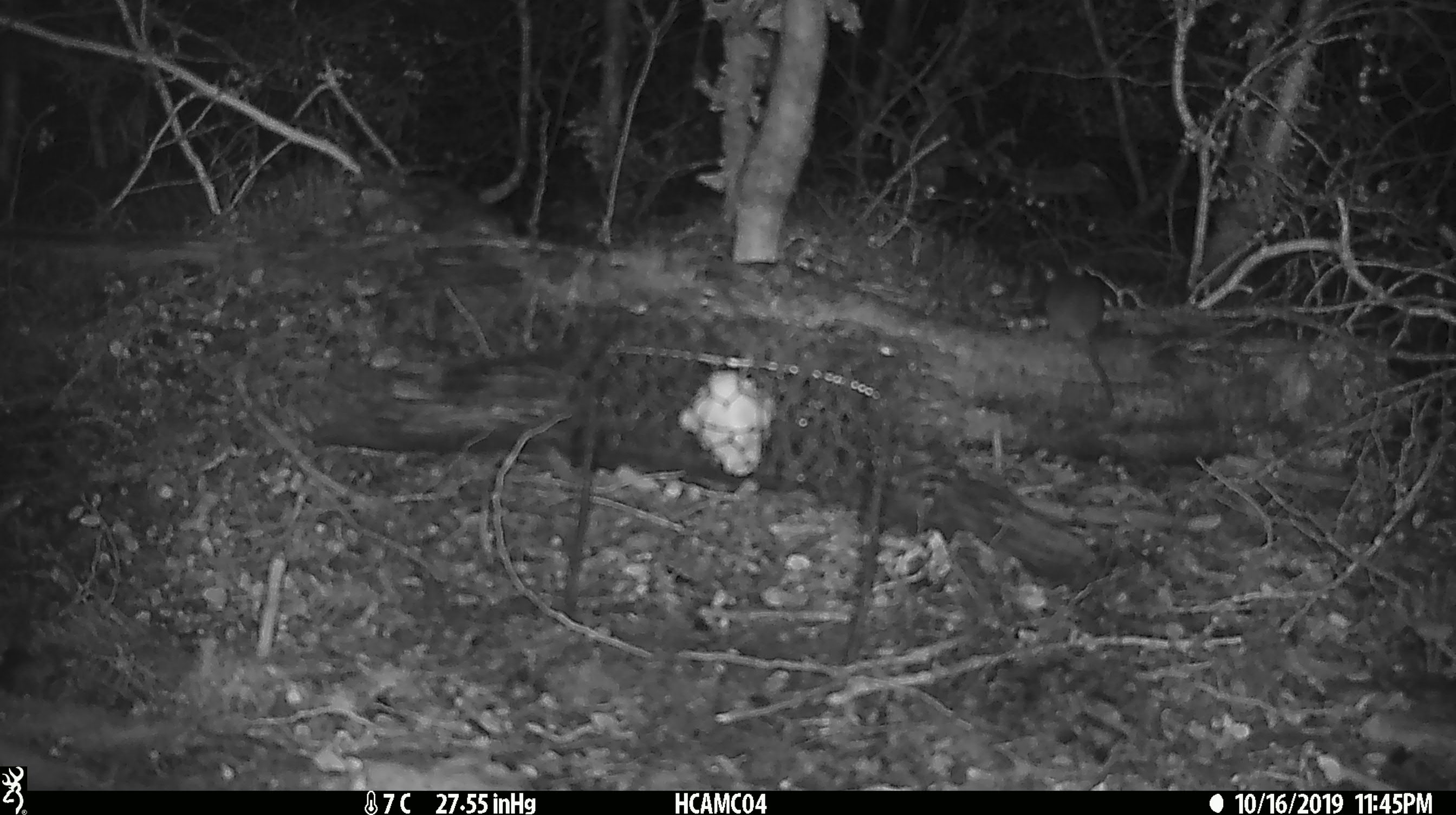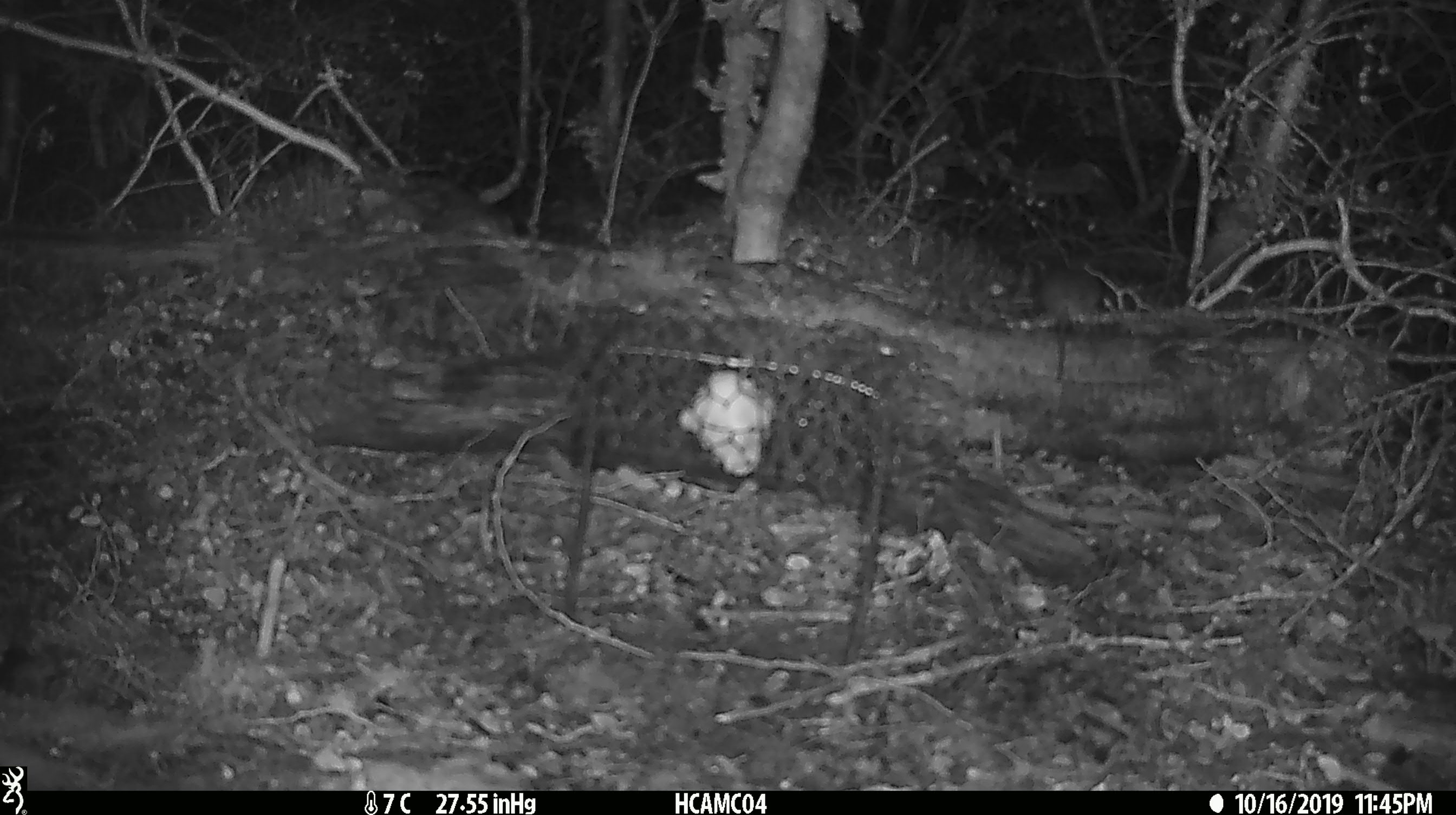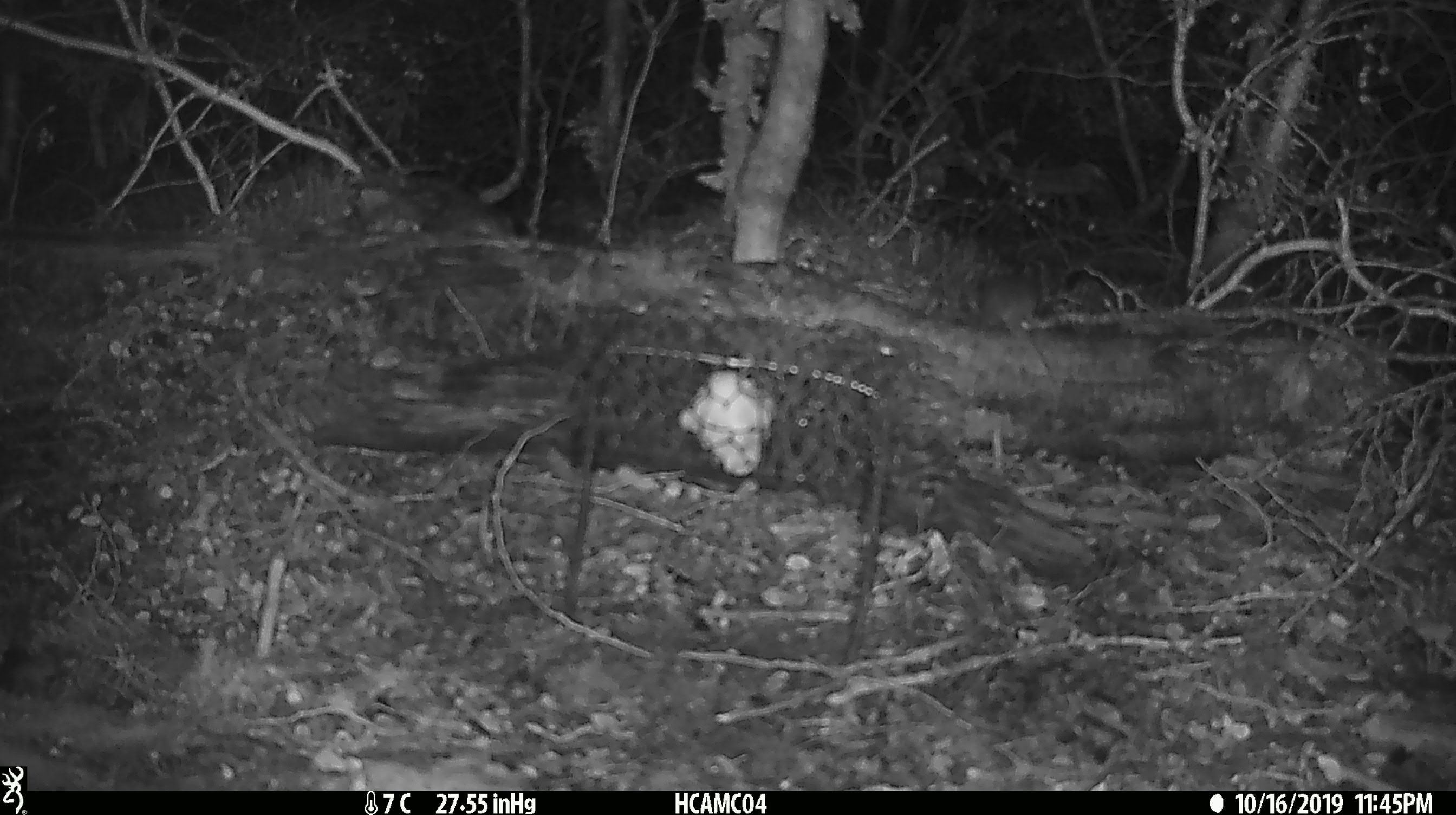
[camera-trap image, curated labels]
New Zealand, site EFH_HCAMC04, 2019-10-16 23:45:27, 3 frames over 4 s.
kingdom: Animalia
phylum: Chordata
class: Mammalia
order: Rodentia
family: Muridae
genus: Mus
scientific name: Mus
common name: mouse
Mouse (Mus).